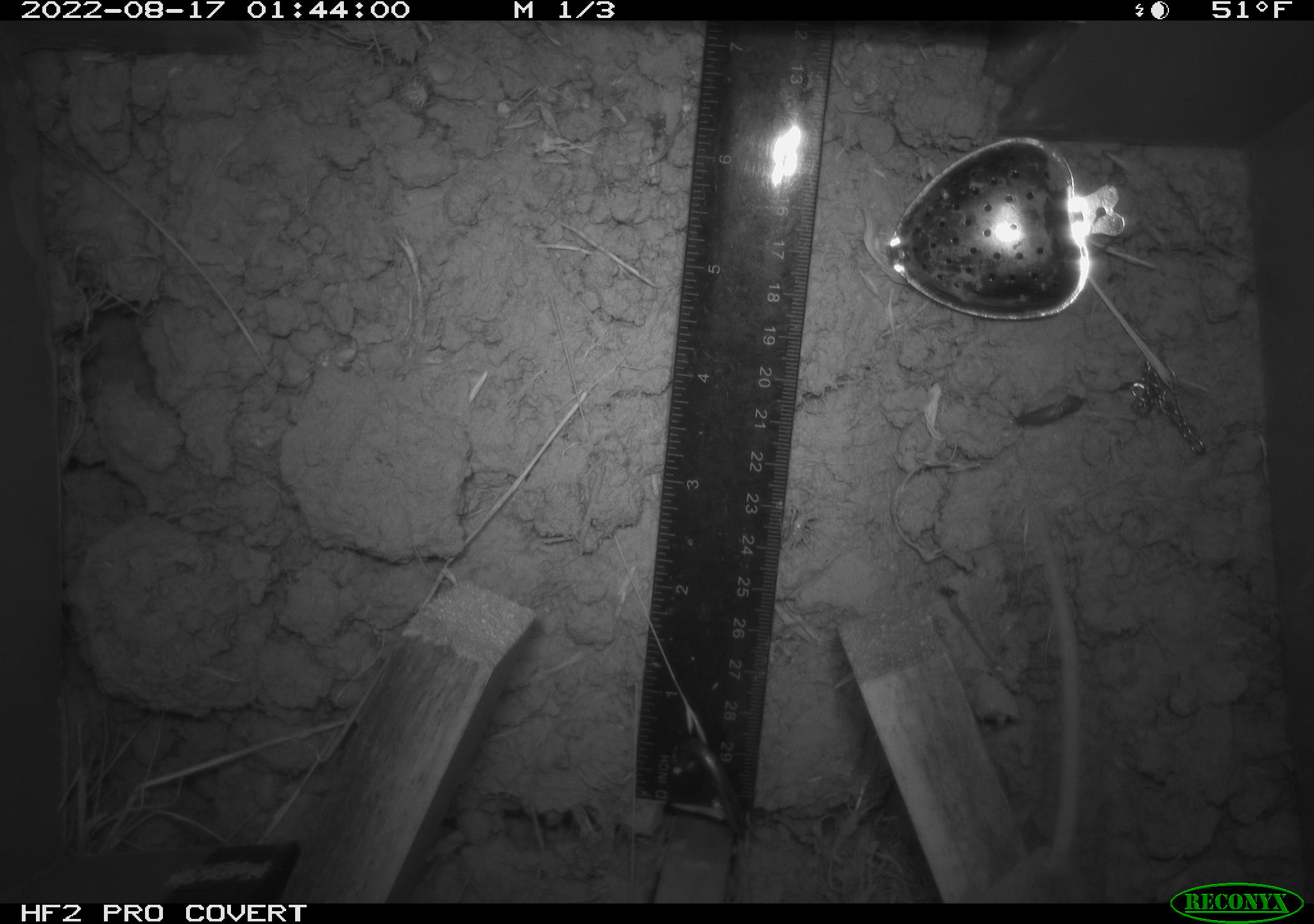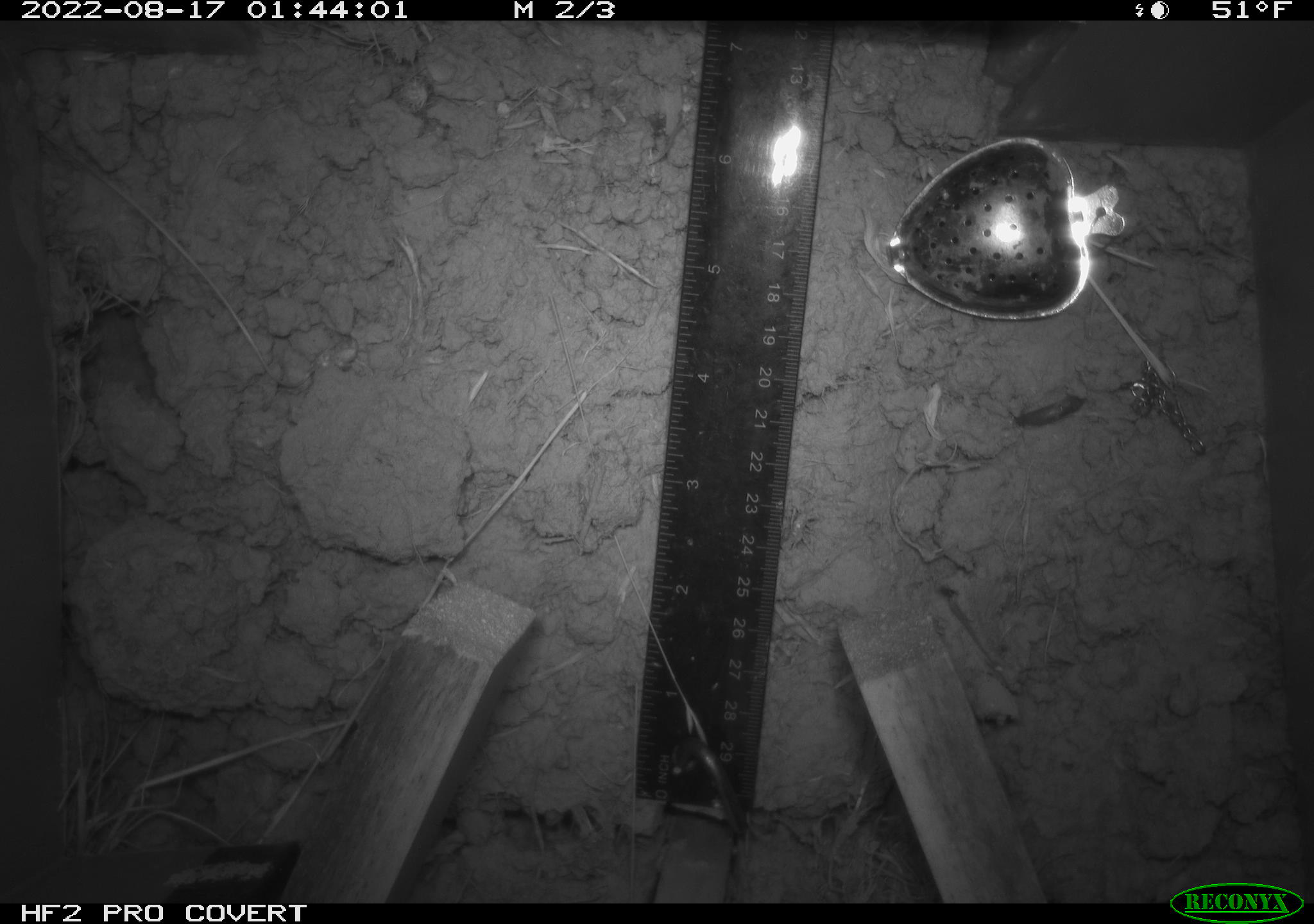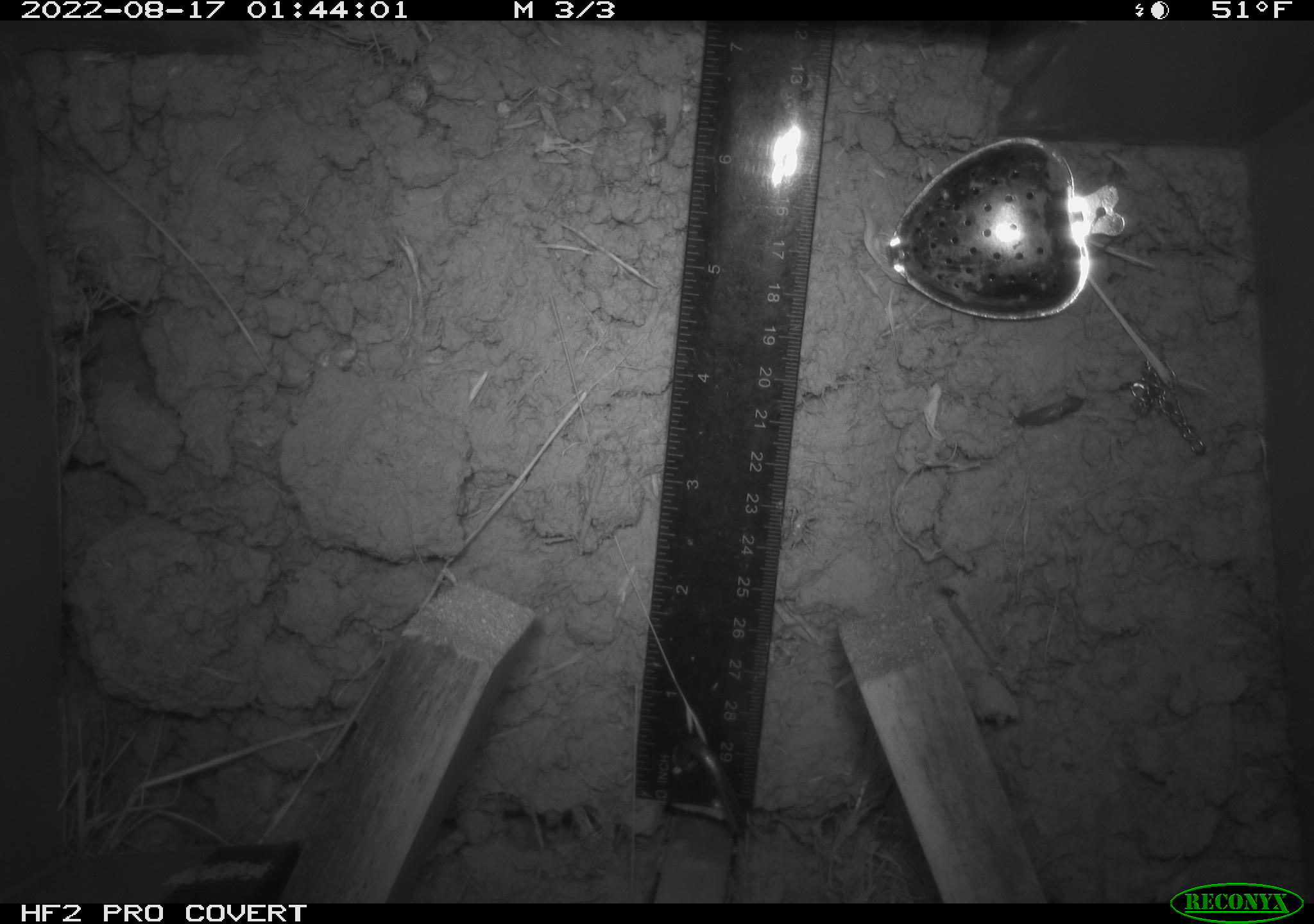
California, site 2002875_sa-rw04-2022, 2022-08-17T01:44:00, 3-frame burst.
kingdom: Animalia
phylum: Chordata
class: Mammalia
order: Rodentia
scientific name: Rodentia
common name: mouse species